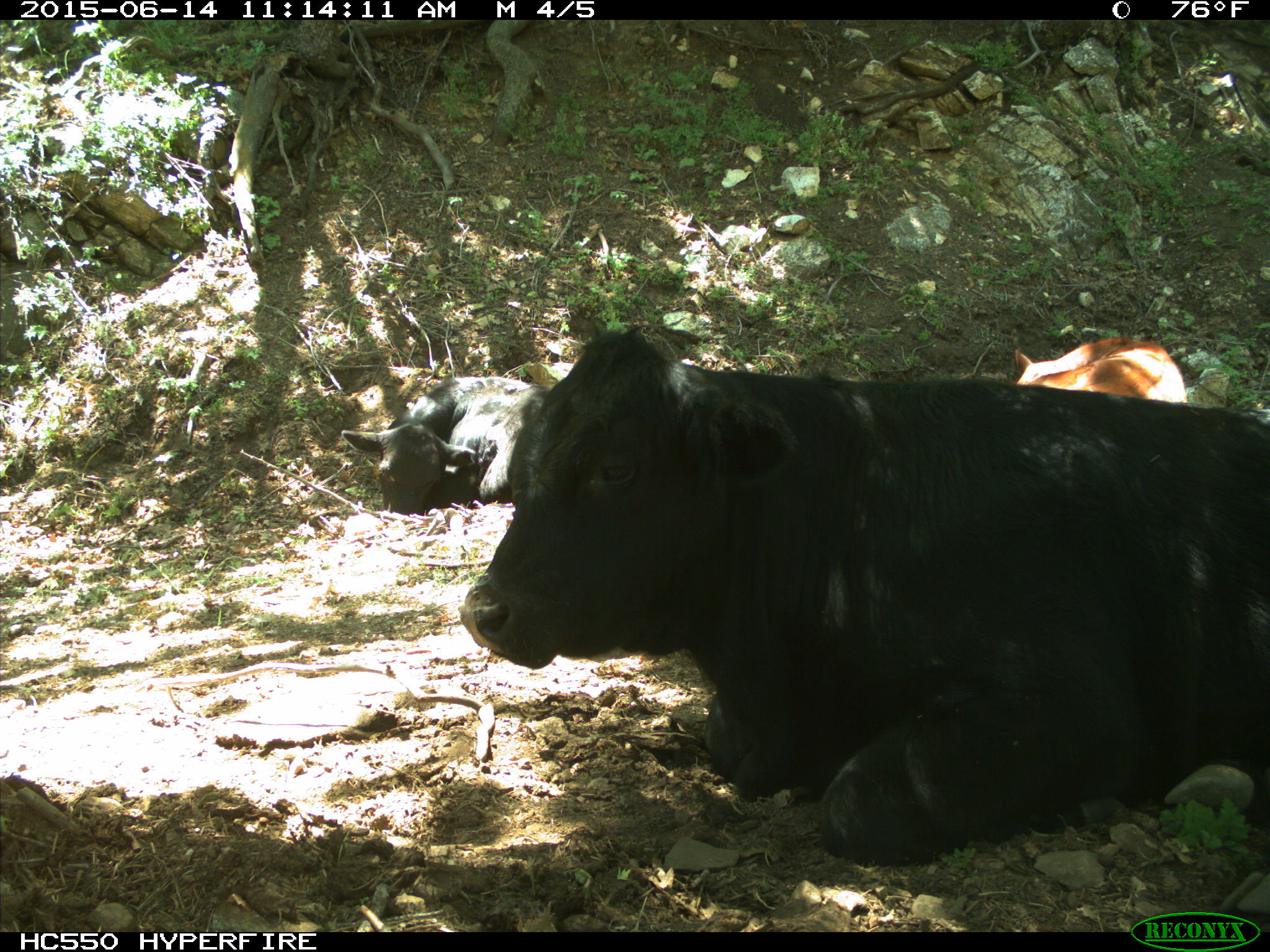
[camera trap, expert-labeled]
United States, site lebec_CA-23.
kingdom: Animalia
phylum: Chordata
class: Mammalia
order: Artiodactyla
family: Bovidae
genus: Bos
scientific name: Bos taurus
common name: domestic cow